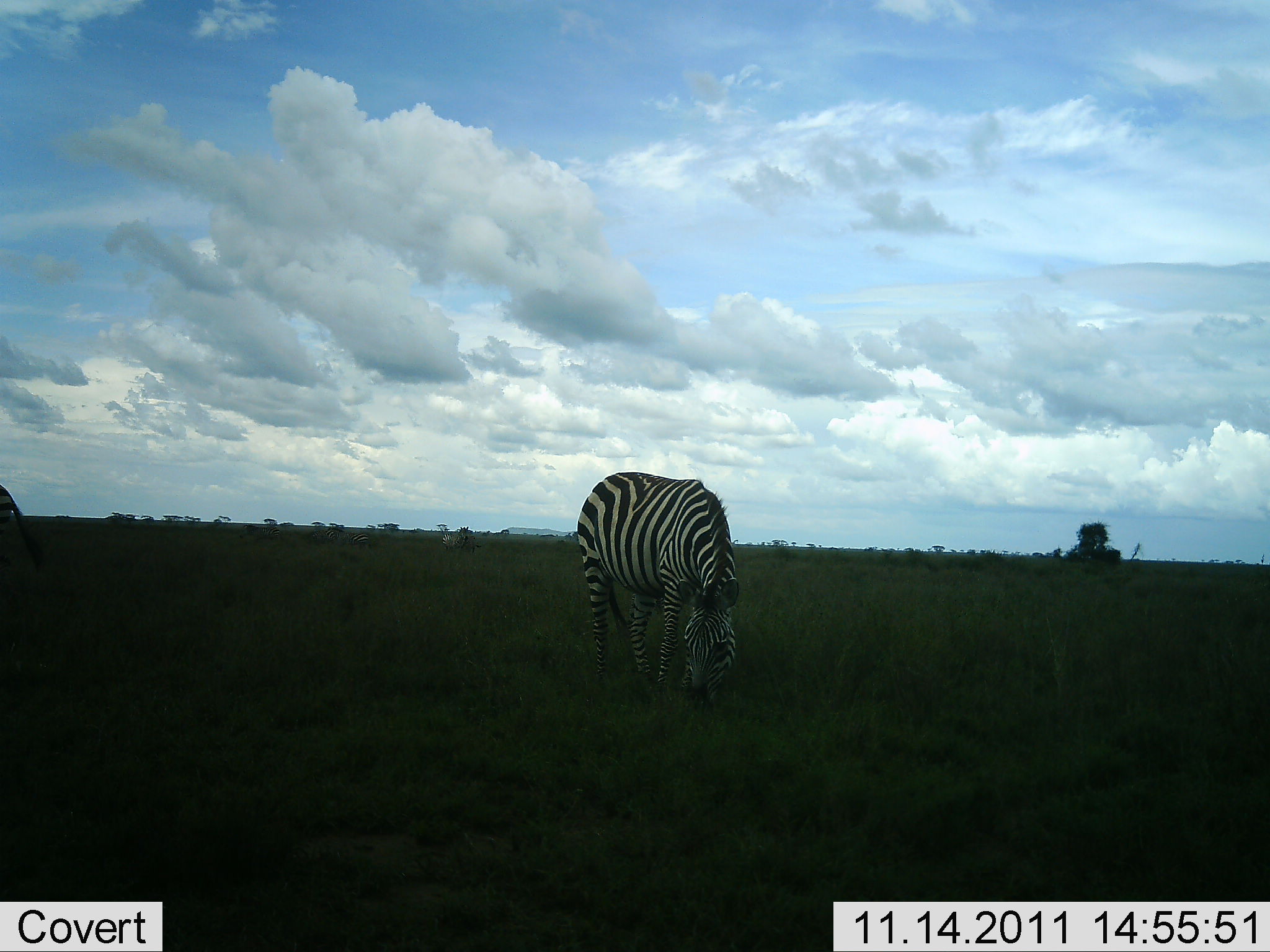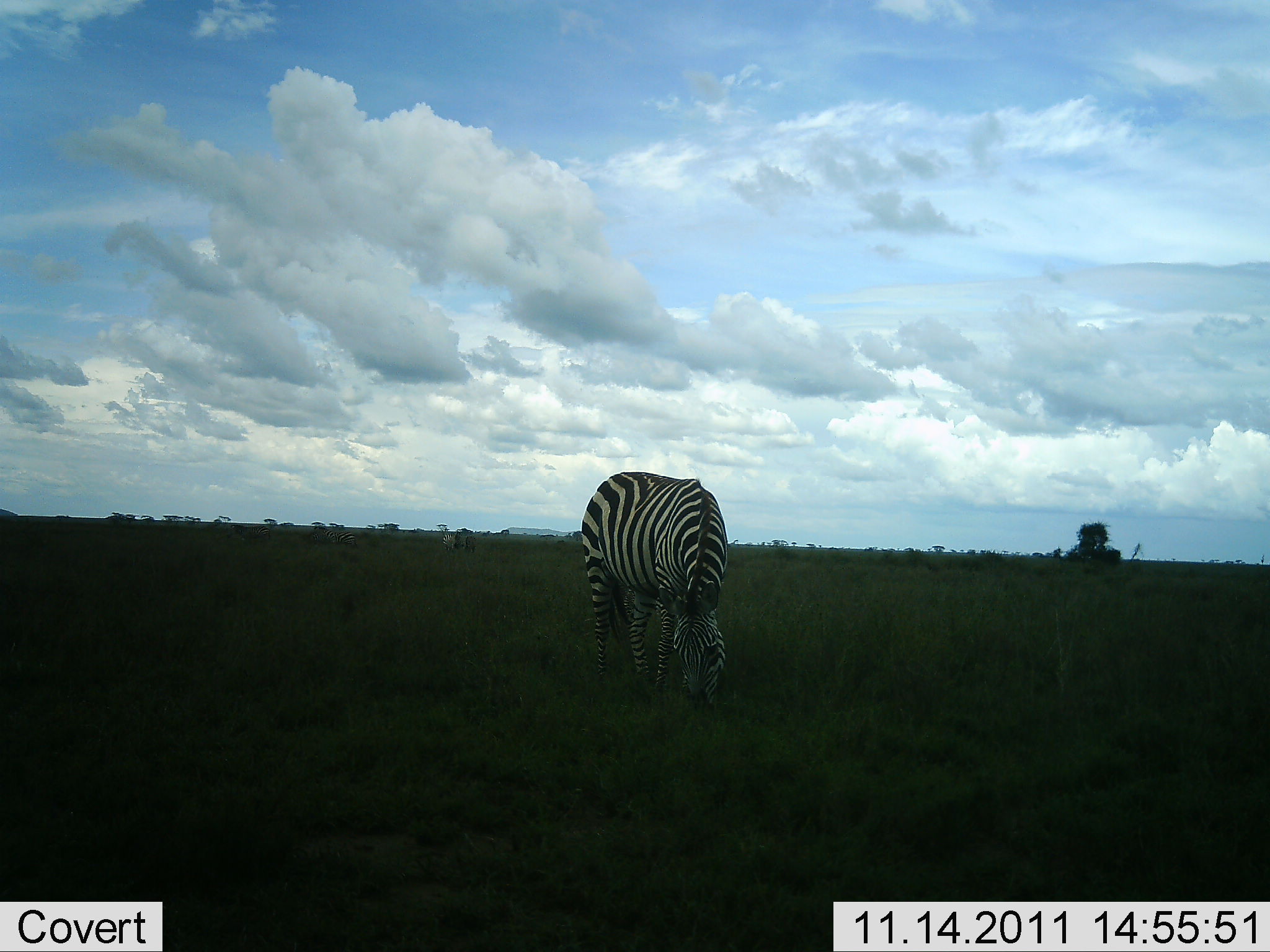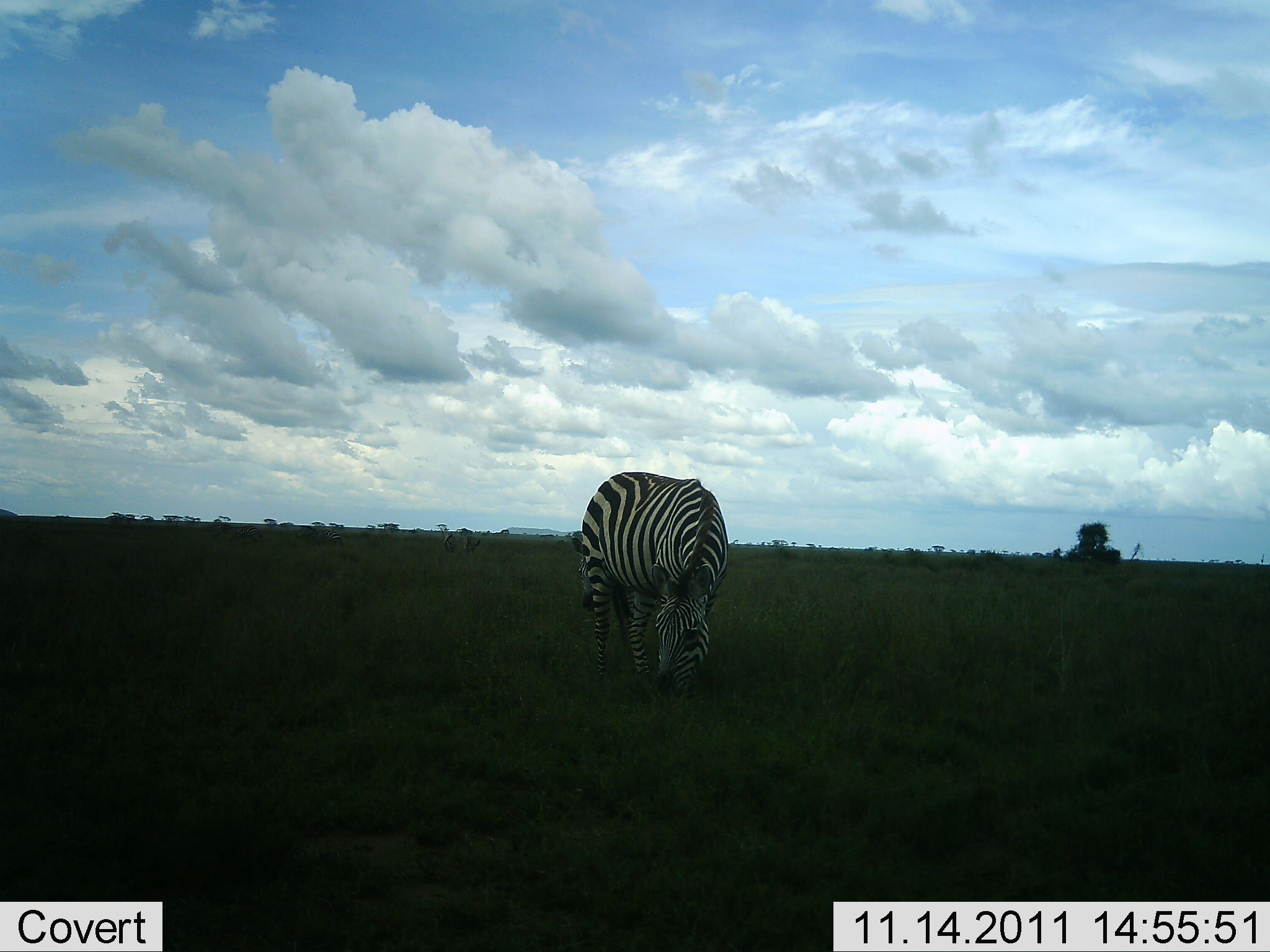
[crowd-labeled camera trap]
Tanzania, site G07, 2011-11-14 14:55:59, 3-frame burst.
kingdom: Animalia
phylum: Chordata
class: Mammalia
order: Perissodactyla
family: Equidae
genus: Equus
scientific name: Equus quagga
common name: plains zebra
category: zebra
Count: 2.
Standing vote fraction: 23%.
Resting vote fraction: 0%.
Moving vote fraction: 23%.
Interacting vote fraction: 0%.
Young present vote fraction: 0%.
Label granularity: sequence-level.